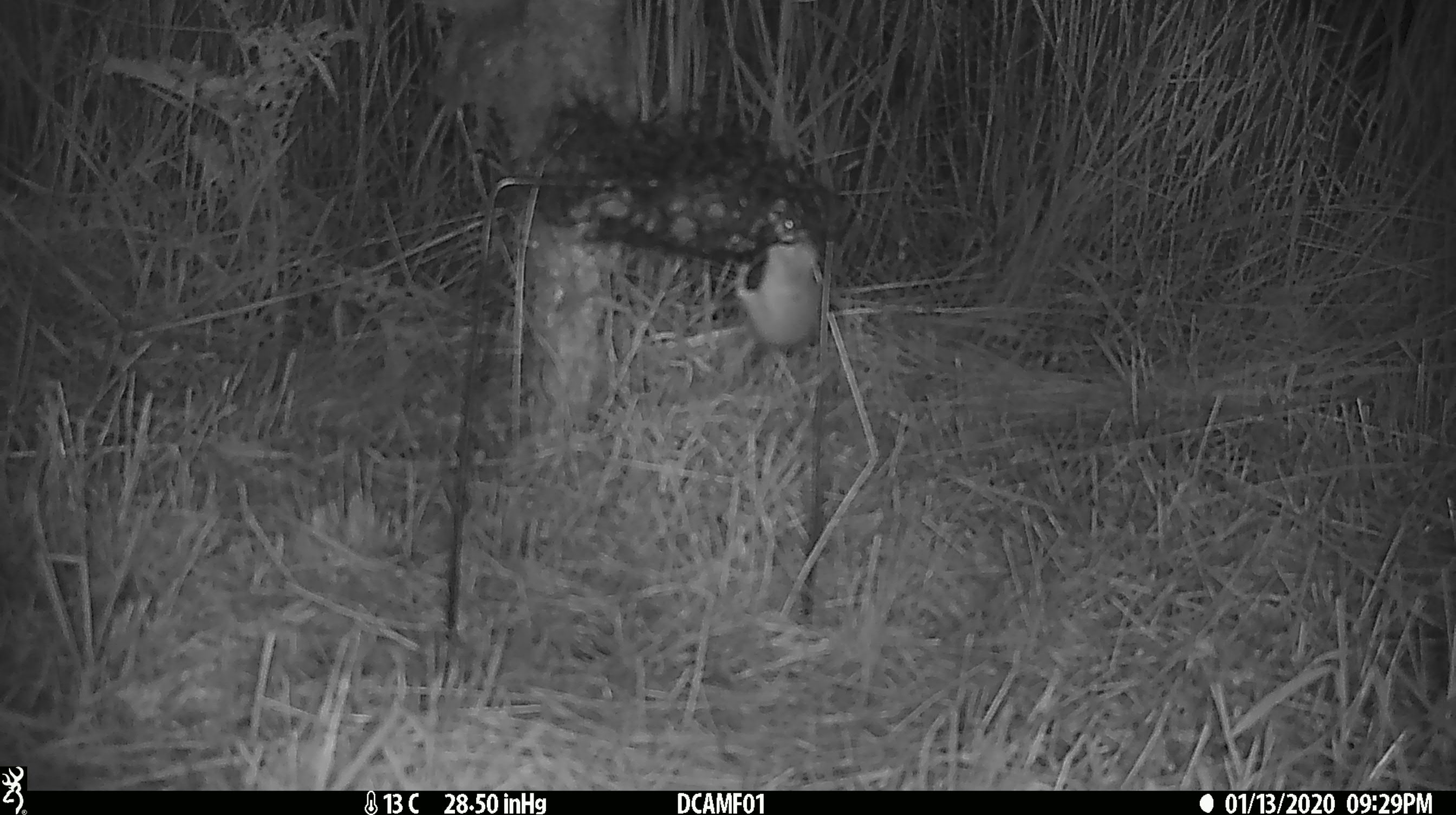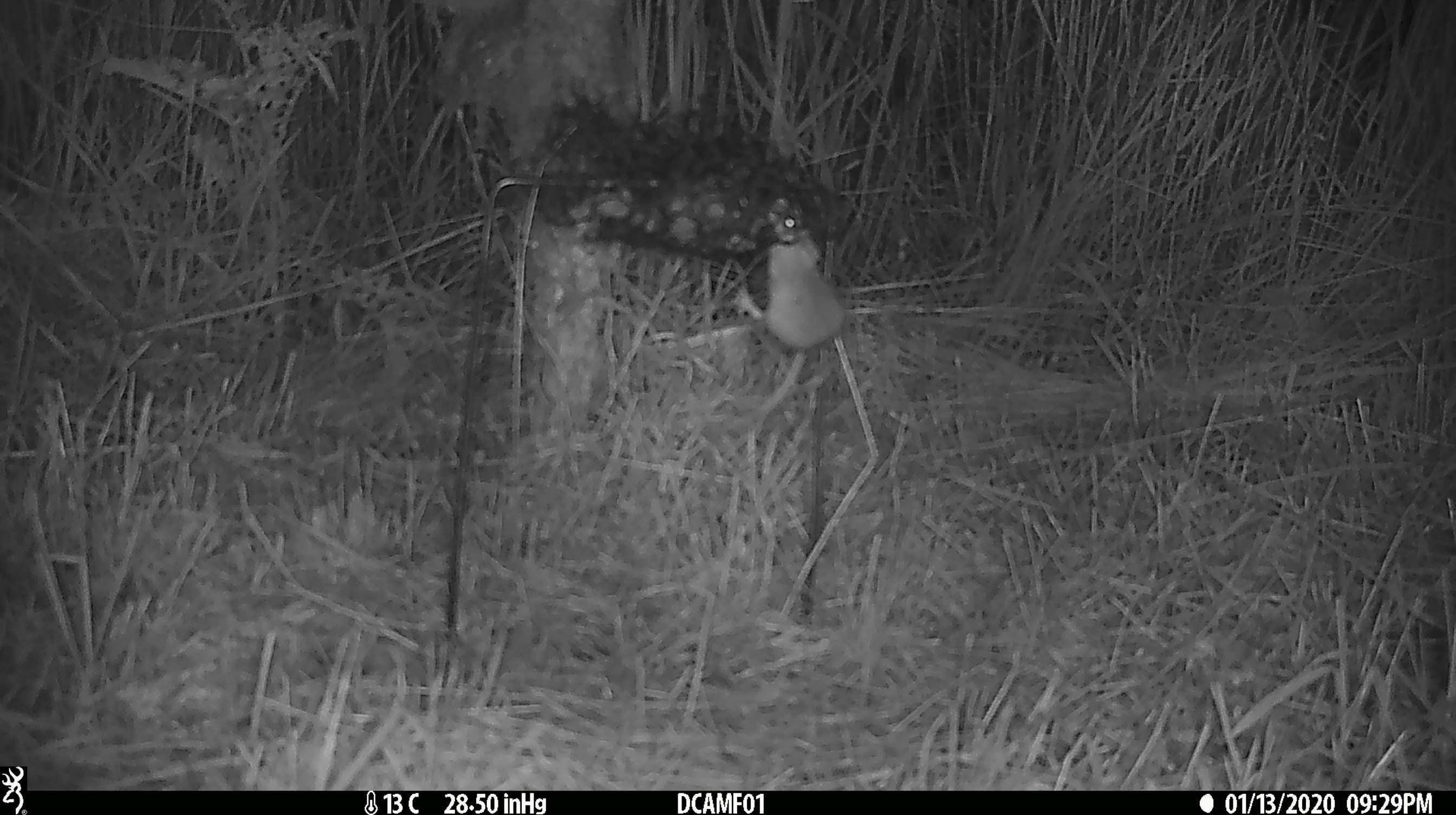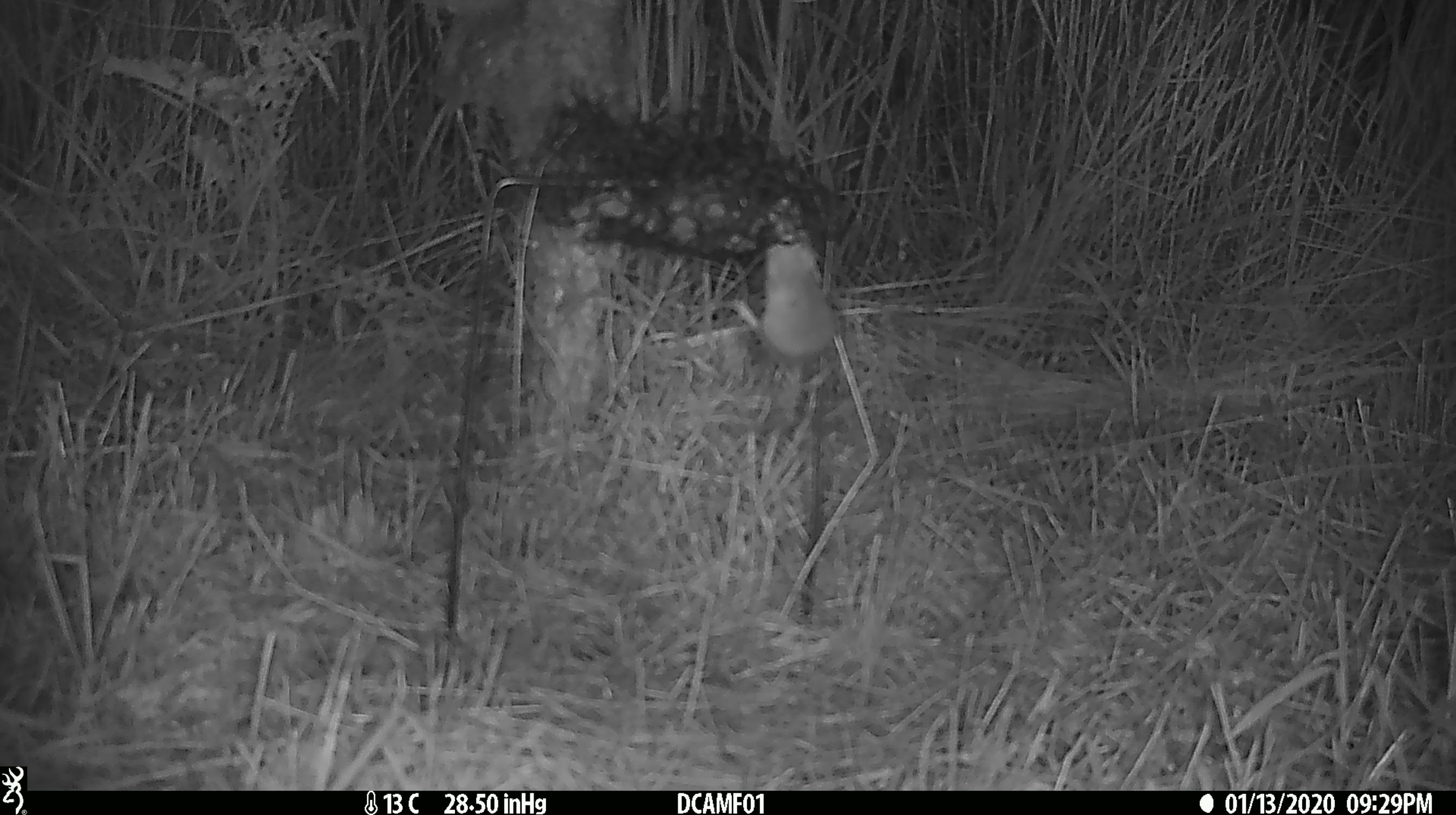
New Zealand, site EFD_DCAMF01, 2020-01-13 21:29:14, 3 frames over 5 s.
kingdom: Animalia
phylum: Chordata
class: Mammalia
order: Rodentia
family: Muridae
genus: Mus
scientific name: Mus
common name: mouse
Mouse (Mus).